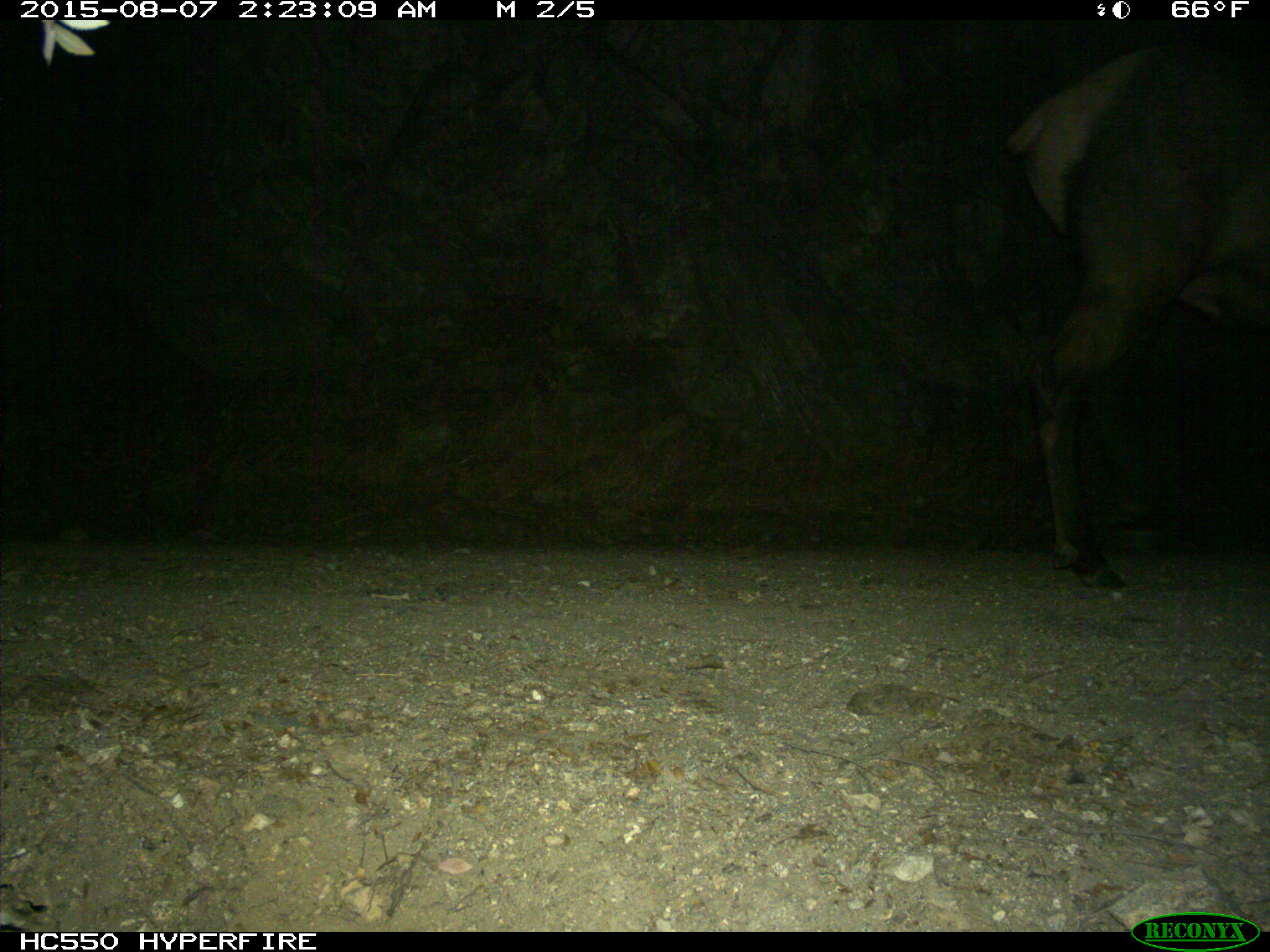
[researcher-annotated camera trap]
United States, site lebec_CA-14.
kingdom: Animalia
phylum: Chordata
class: Mammalia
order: Artiodactyla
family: Cervidae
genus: Cervus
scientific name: Cervus canadensis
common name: elk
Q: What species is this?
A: Cervus canadensis (elk).